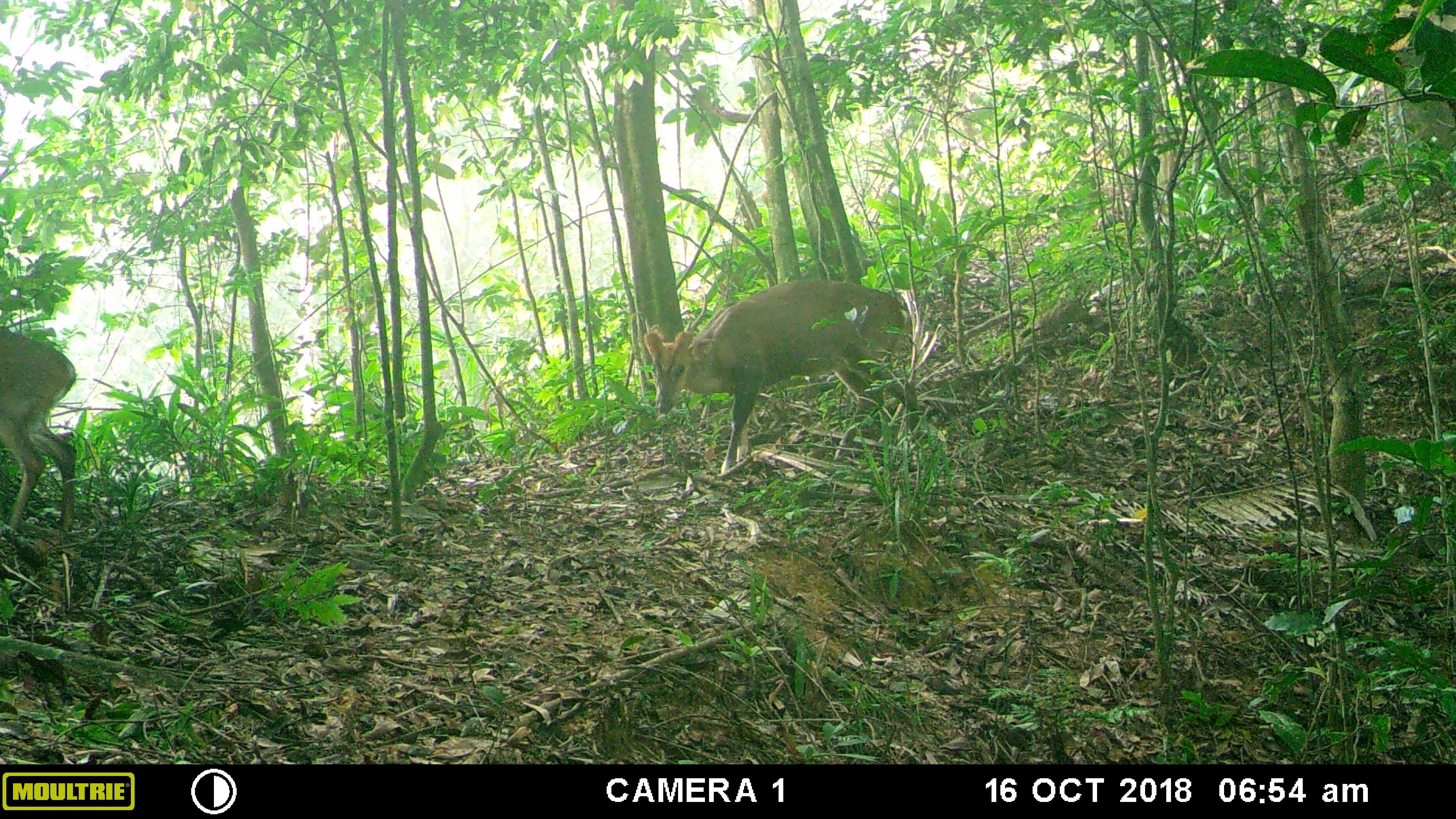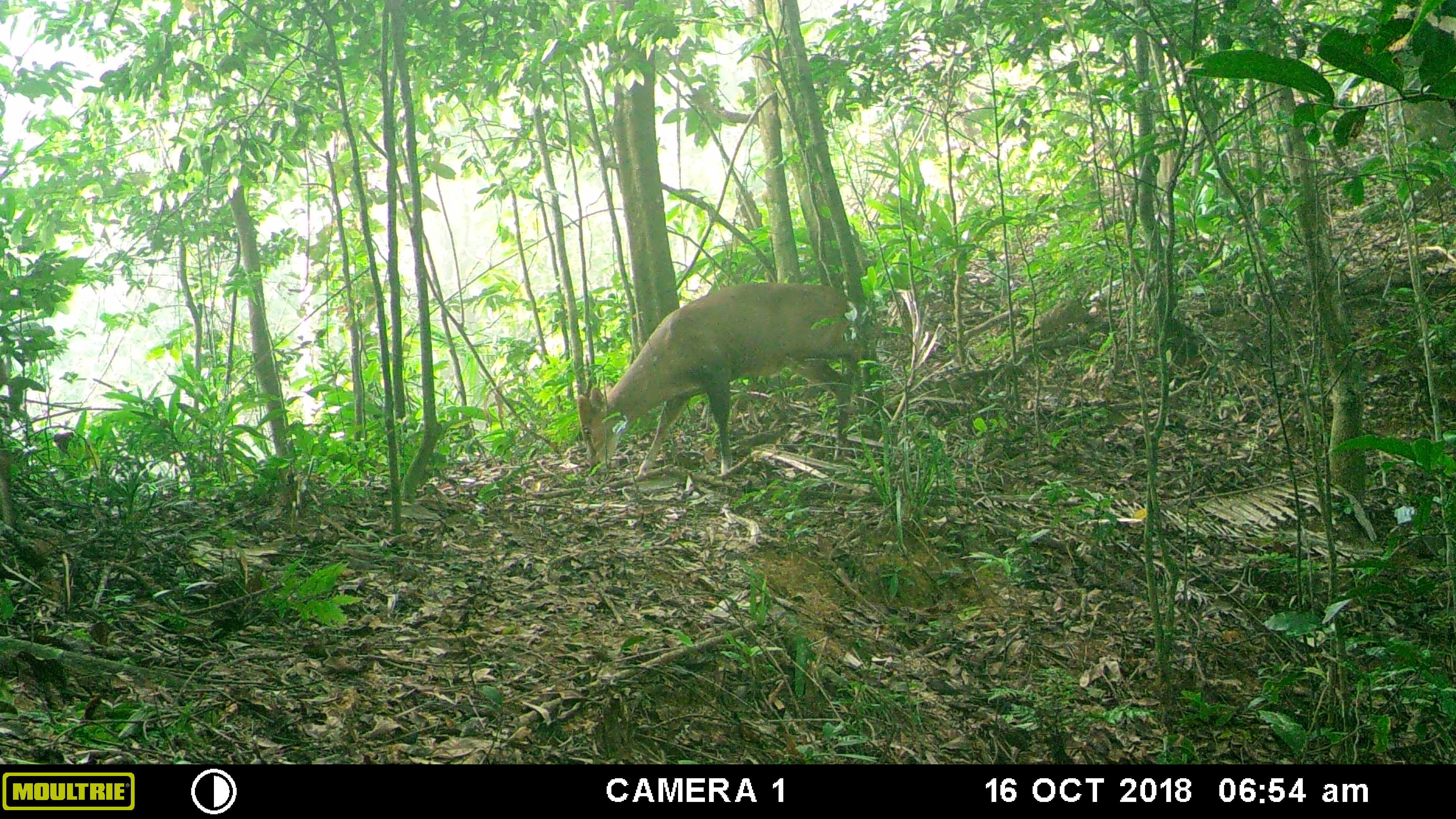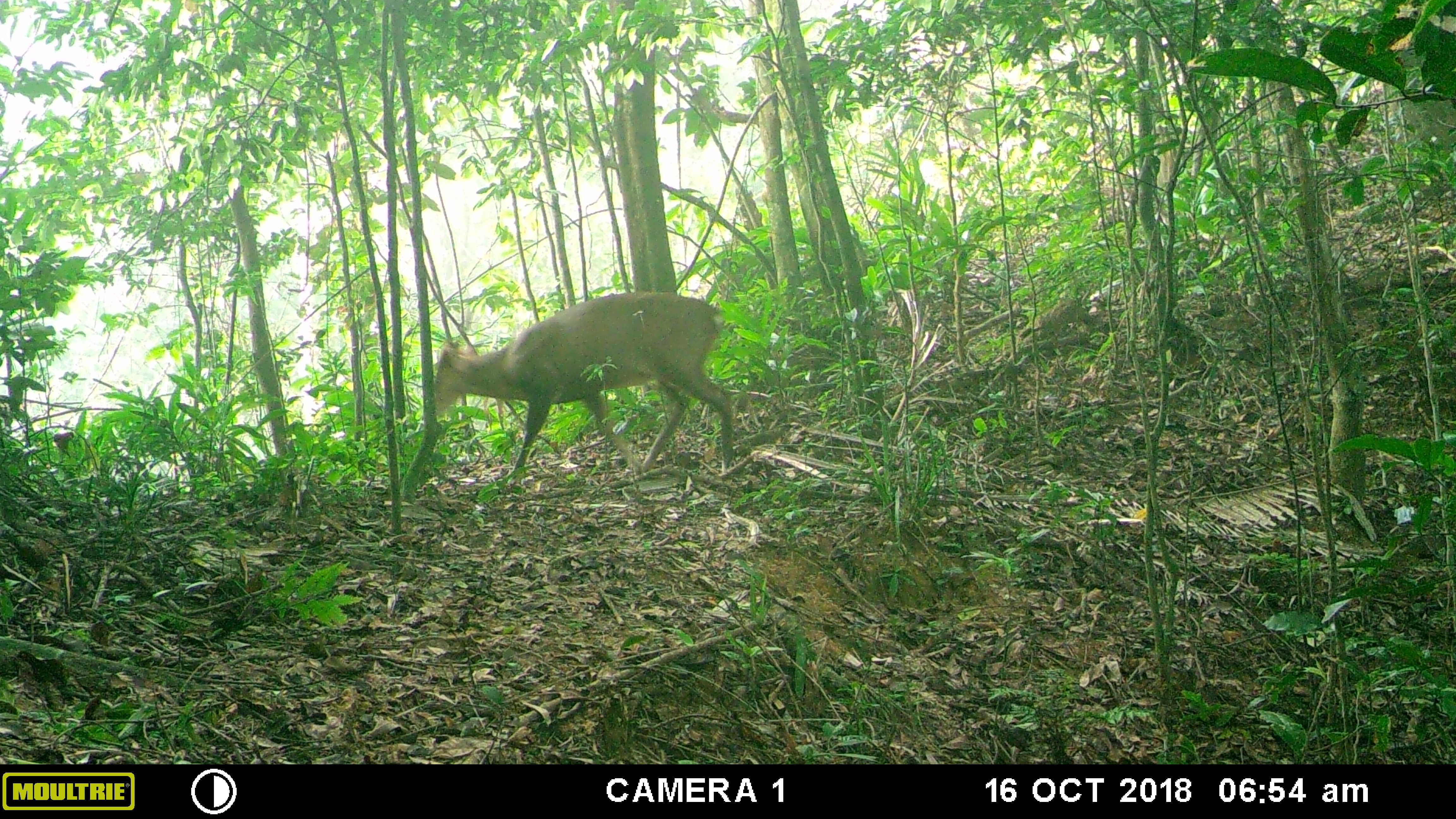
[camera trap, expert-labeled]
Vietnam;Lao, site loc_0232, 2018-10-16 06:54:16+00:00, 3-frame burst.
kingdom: Animalia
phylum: Chordata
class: Mammalia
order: Artiodactyla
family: Cervidae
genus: Muntiacus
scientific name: Muntiacus vuquangensis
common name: large-antlered muntjac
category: large antlered muntjac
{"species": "large antlered muntjac (large-antlered muntjac) (Muntiacus vuquangensis)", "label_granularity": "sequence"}